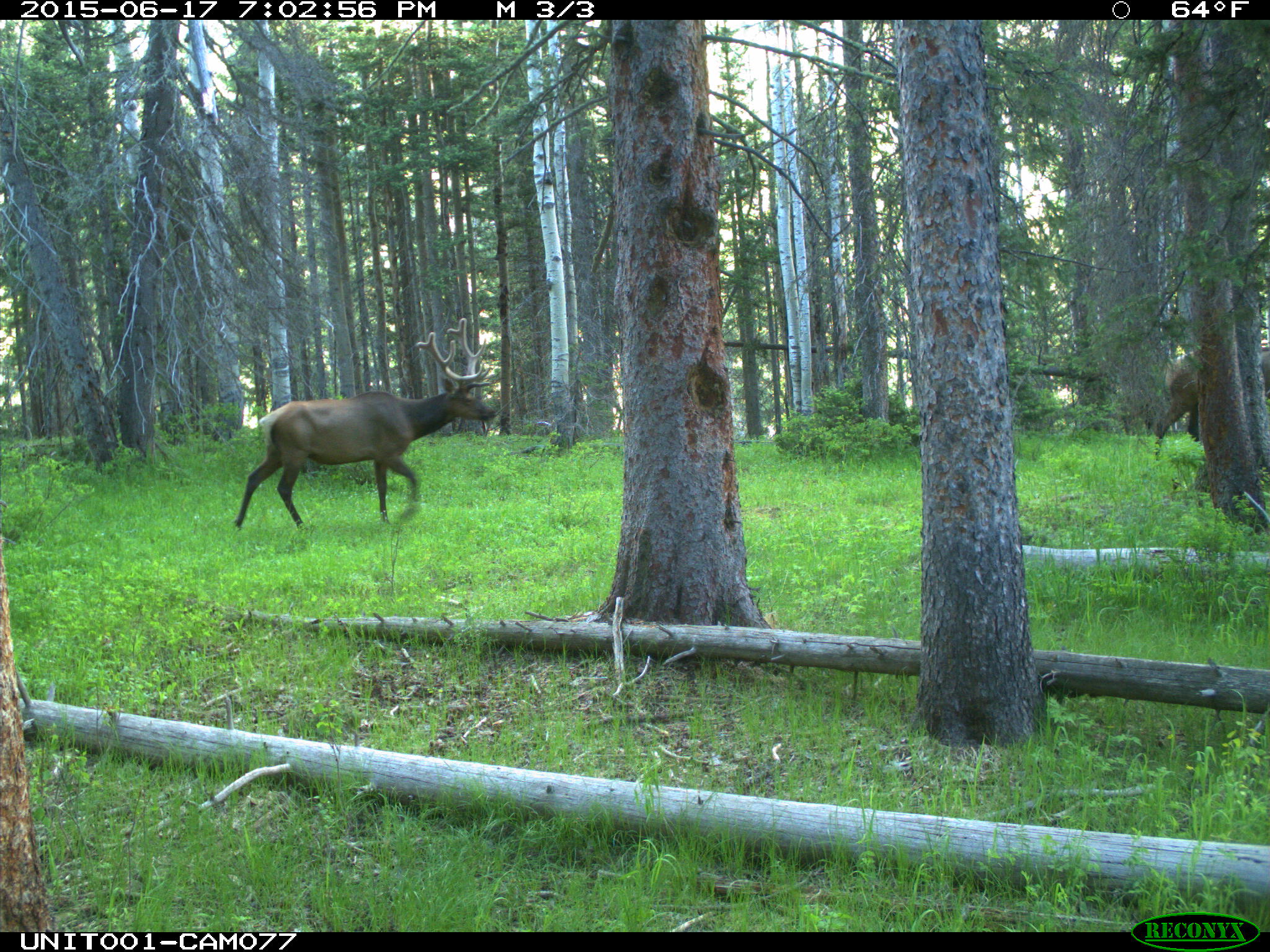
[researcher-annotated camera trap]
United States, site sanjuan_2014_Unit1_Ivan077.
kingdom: Animalia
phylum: Chordata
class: Mammalia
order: Artiodactyla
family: Cervidae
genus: Cervus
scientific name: Cervus elaphus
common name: red deer